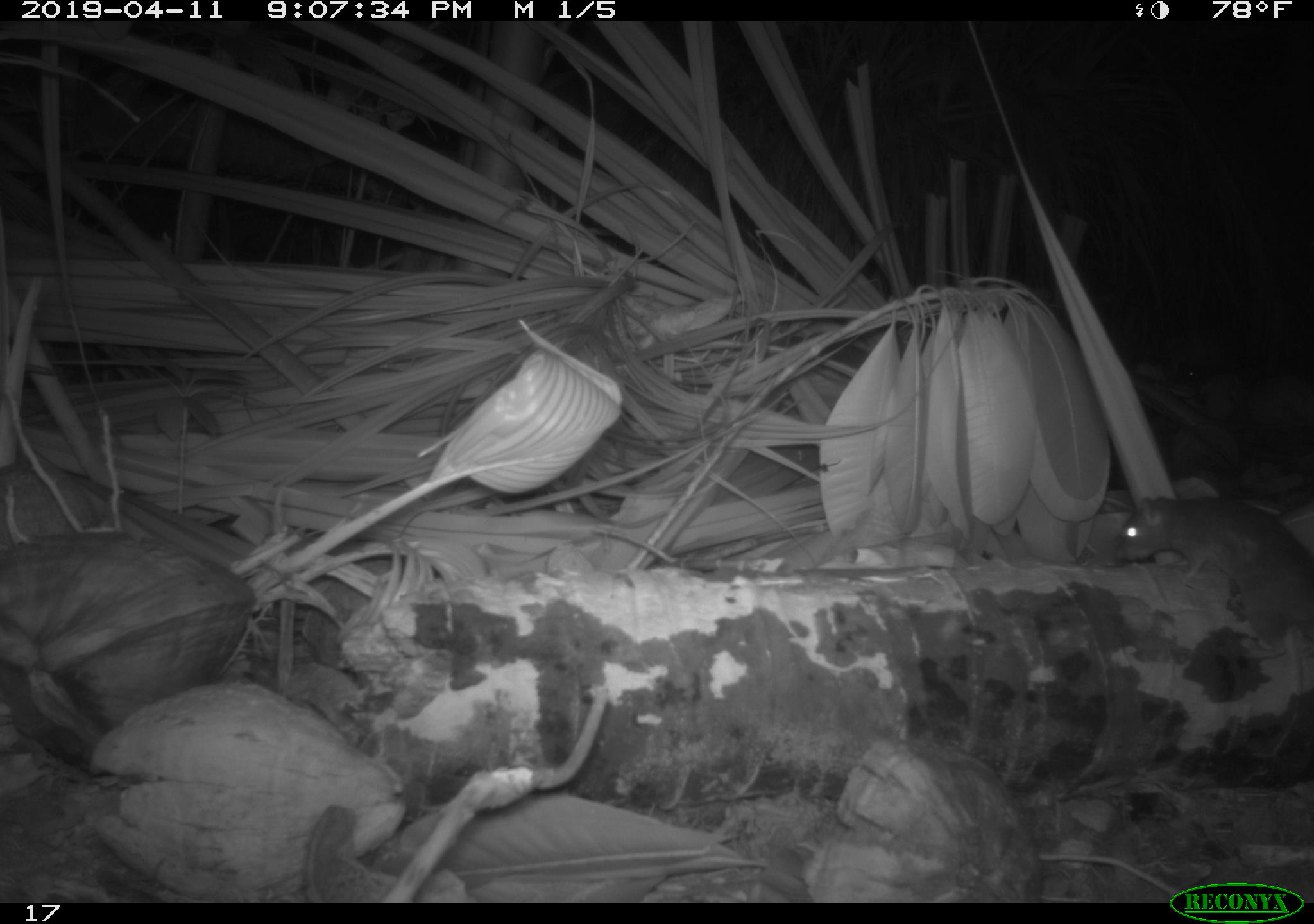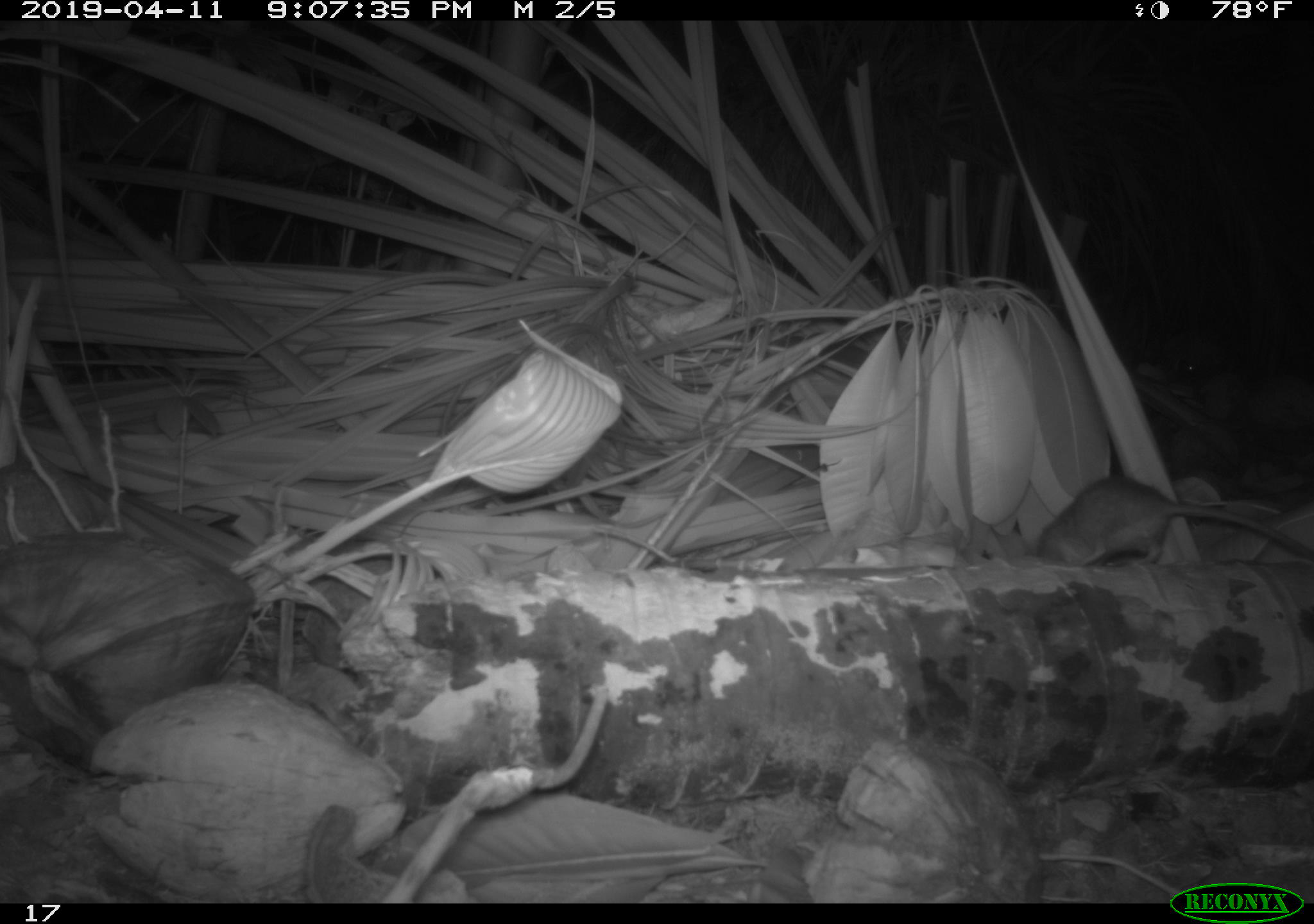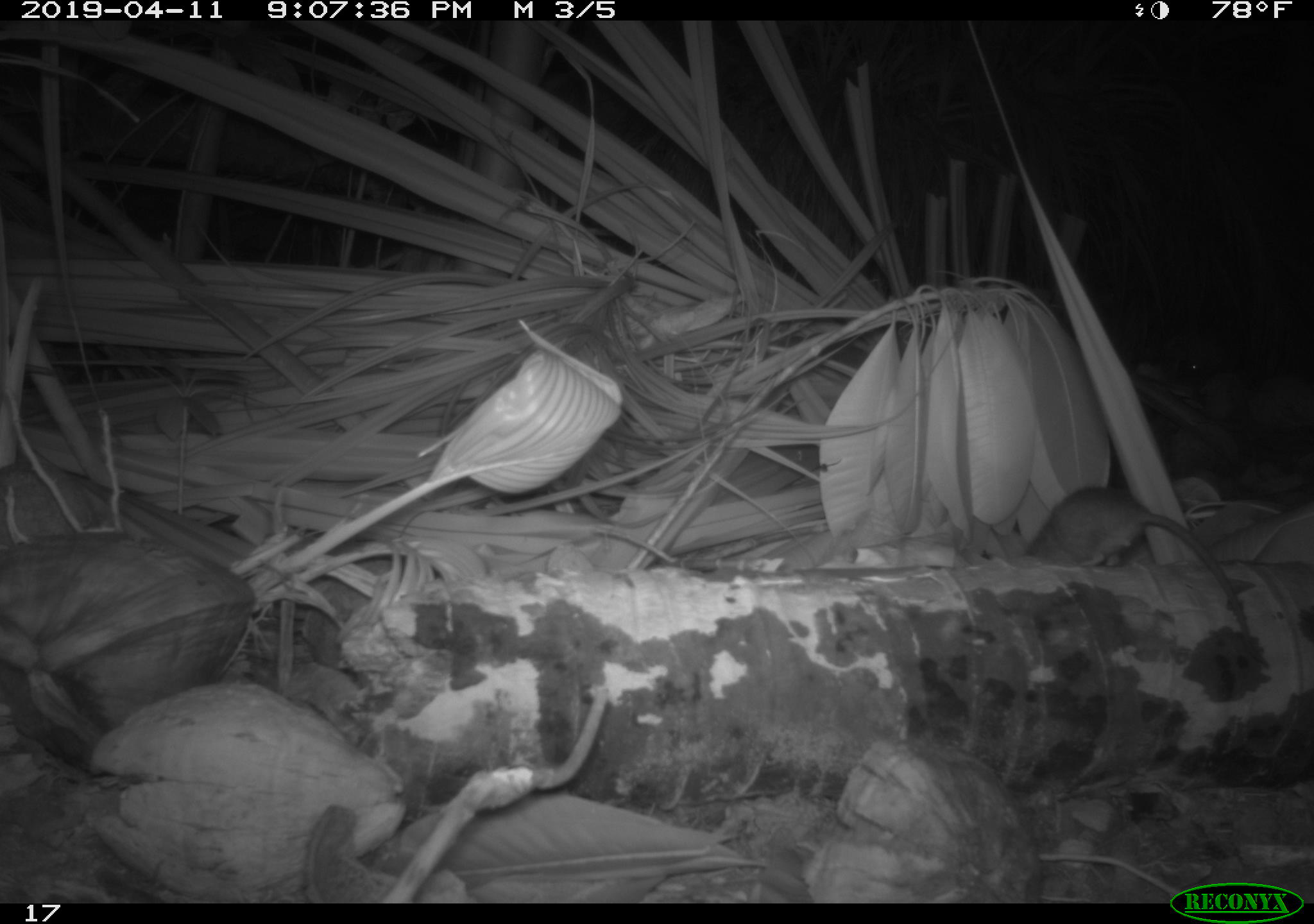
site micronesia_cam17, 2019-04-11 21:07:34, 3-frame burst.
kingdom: Animalia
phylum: Chordata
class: Mammalia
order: Rodentia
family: Muridae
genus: Rattus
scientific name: Rattus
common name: rat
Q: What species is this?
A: Rat (Rattus).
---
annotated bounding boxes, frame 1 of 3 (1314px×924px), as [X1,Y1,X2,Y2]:
rat: [1110,491,1310,654]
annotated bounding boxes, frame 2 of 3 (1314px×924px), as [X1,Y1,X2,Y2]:
rat: [1023,475,1306,571]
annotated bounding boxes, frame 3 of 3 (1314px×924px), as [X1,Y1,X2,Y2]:
rat: [1013,482,1254,594]